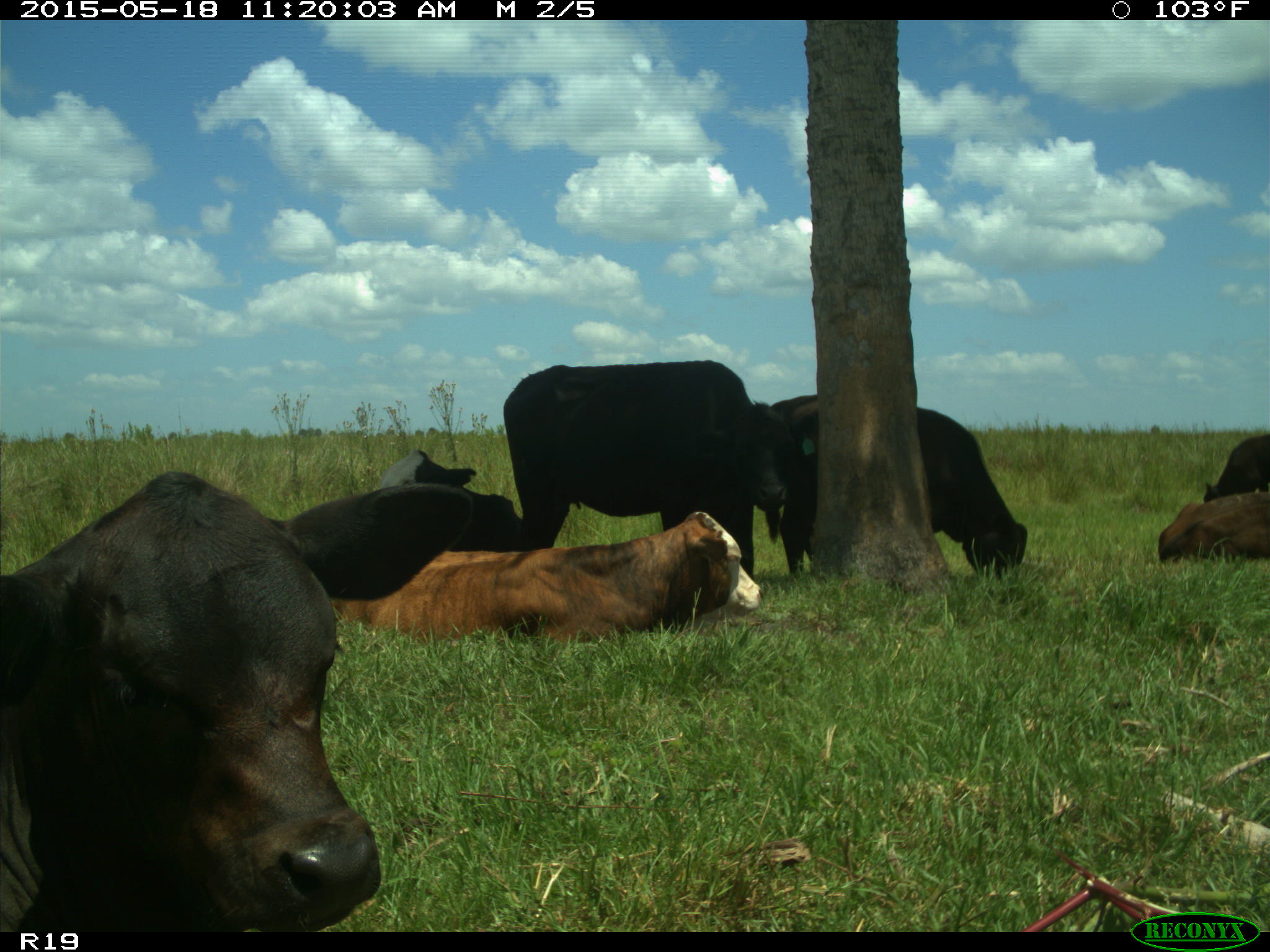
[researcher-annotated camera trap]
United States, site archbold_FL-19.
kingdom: Animalia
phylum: Chordata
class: Mammalia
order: Artiodactyla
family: Bovidae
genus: Bos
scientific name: Bos taurus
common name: domestic cow